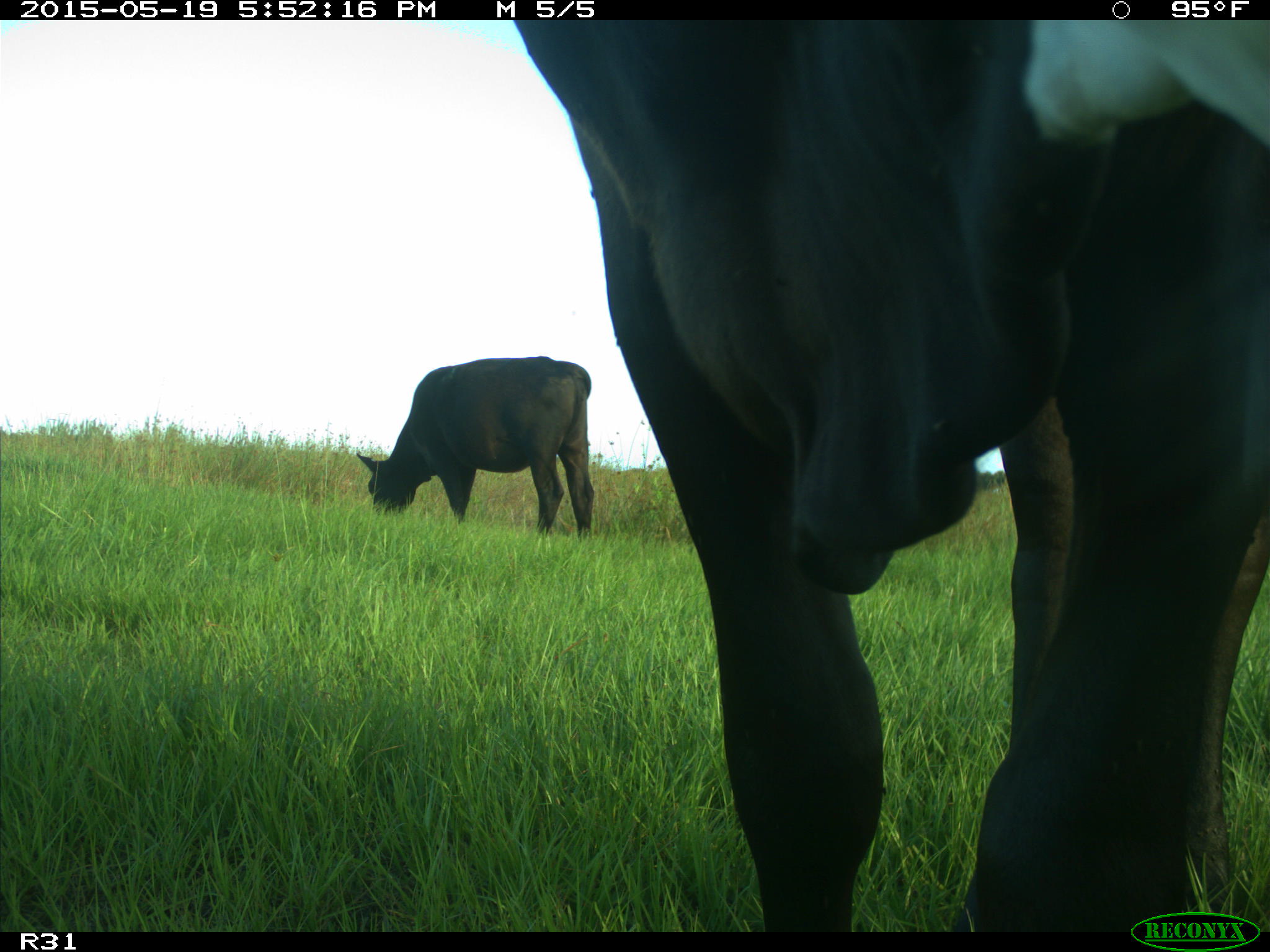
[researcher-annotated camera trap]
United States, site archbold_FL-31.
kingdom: Animalia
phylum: Chordata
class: Mammalia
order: Artiodactyla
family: Bovidae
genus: Bos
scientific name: Bos taurus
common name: domestic cow